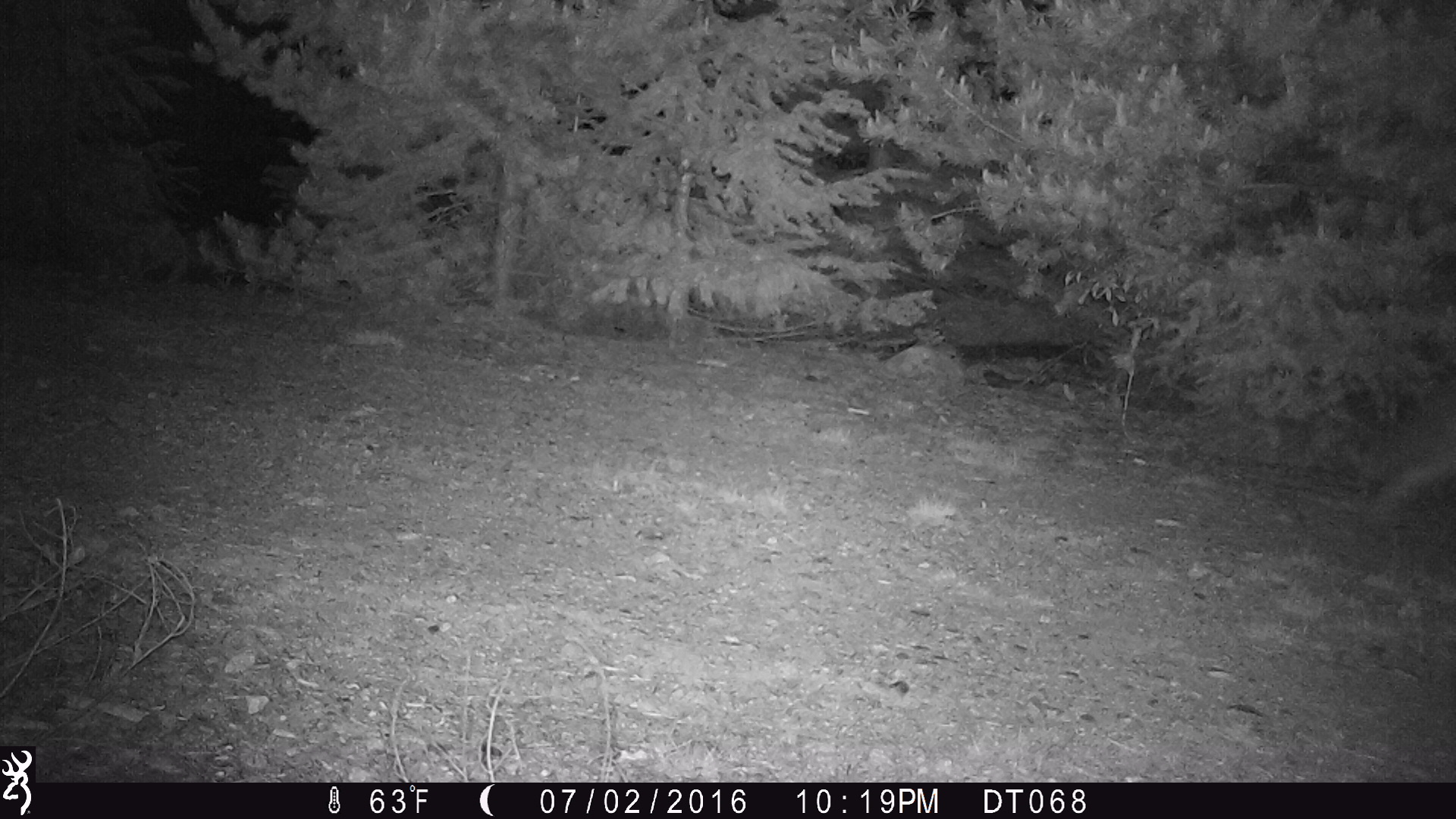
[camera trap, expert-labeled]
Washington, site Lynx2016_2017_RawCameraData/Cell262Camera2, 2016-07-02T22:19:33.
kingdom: Animalia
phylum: Chordata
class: Mammalia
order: Carnivora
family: Canidae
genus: Canis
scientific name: Canis latrans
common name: coyote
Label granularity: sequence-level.